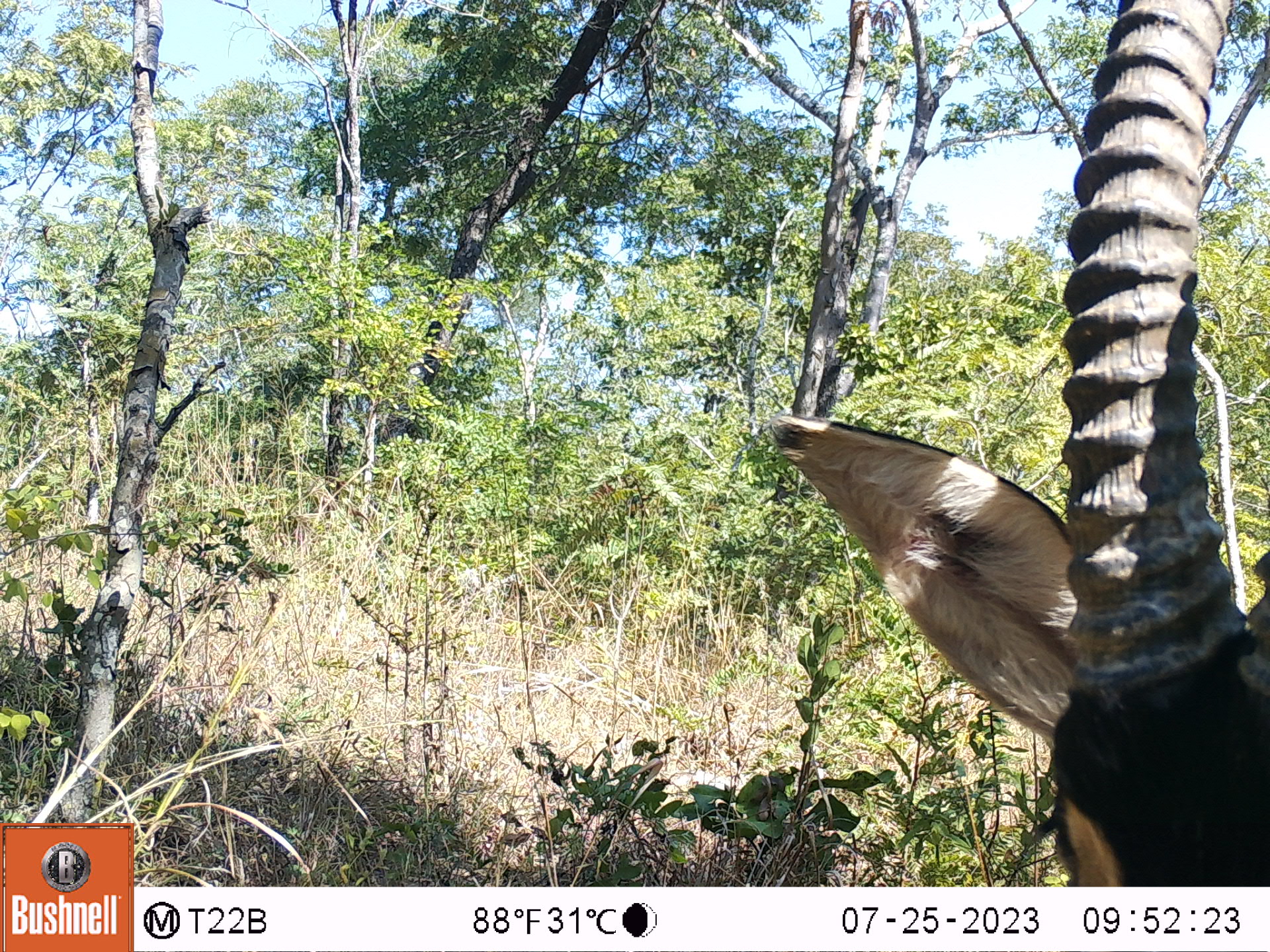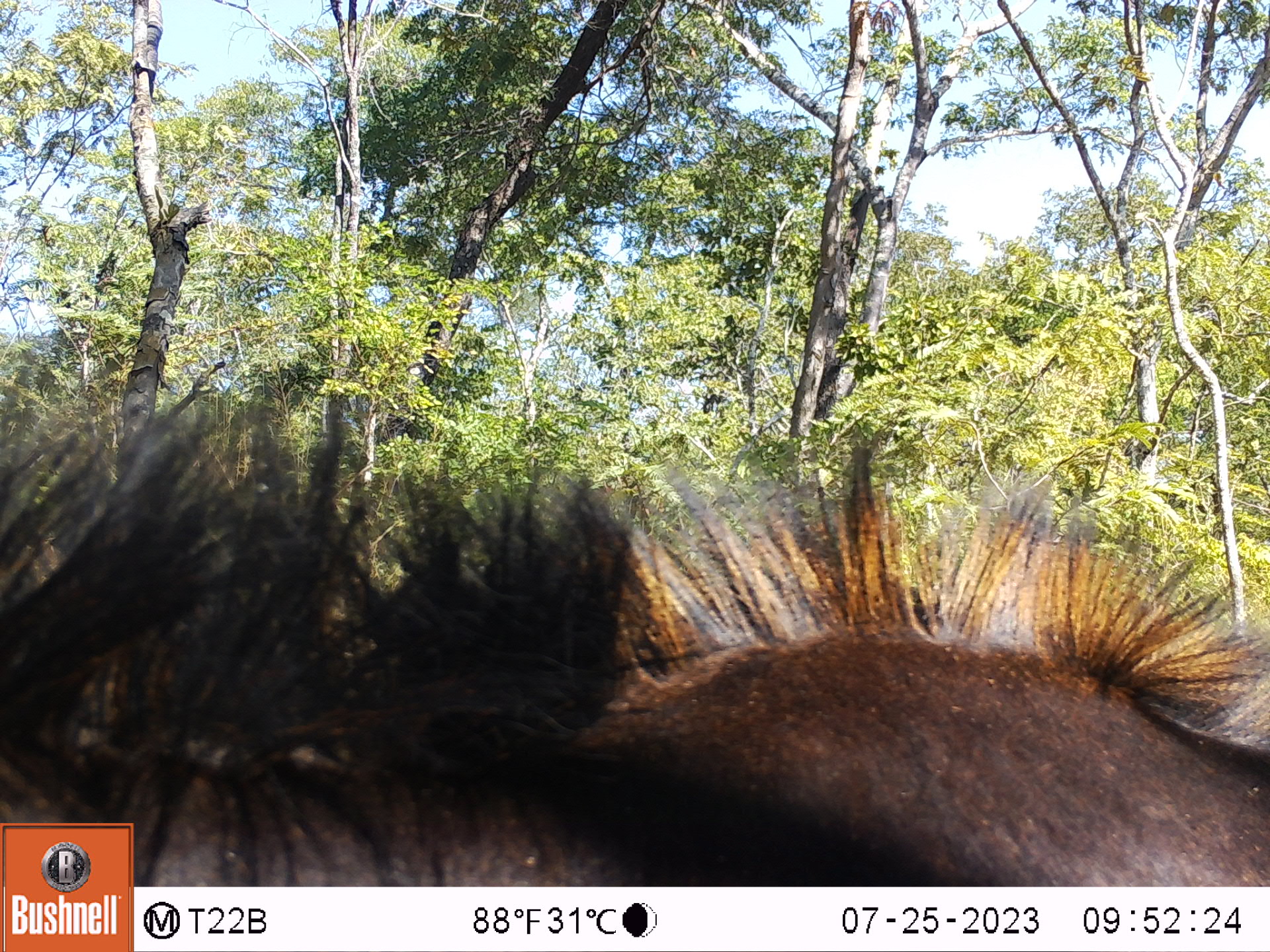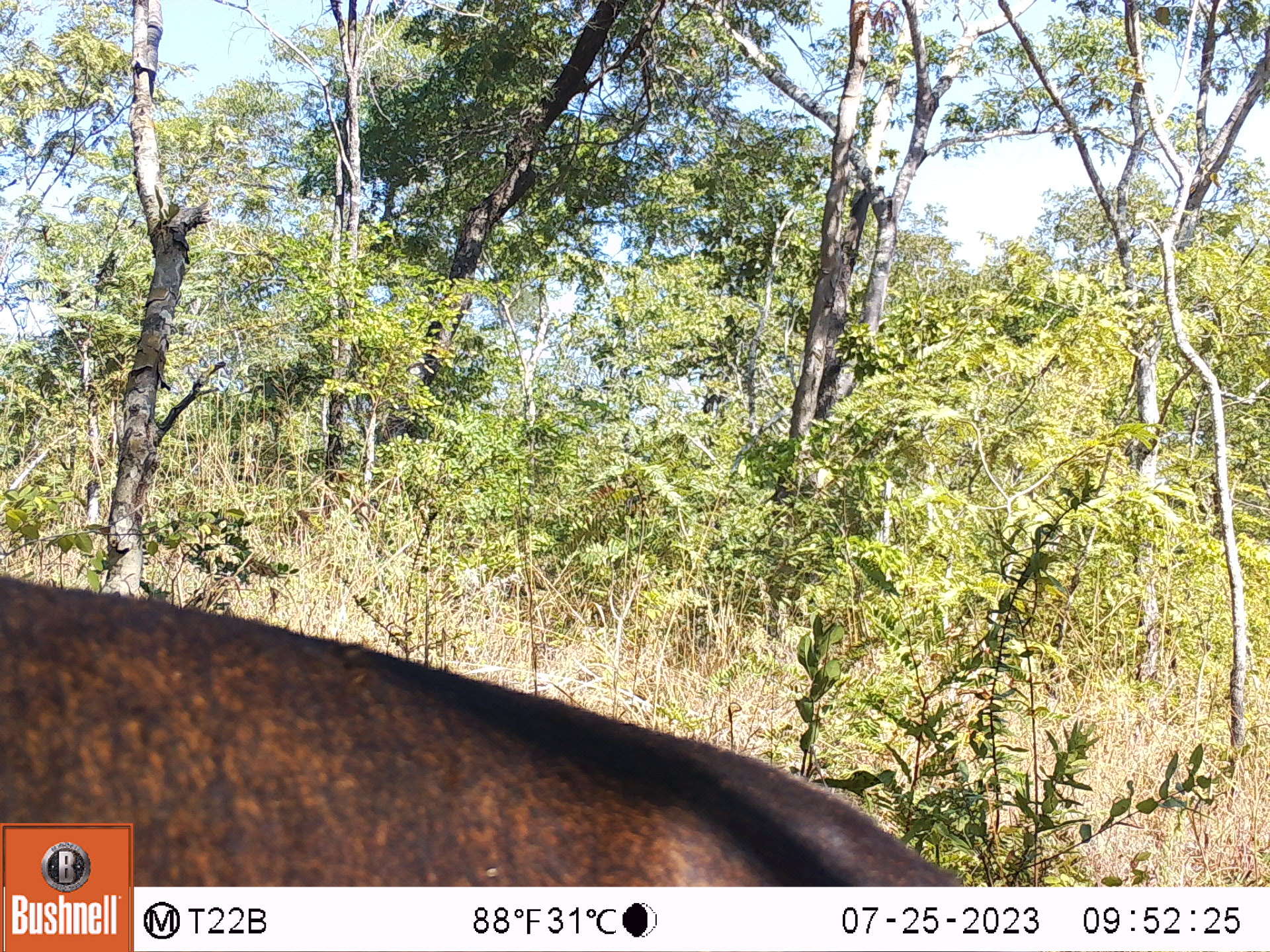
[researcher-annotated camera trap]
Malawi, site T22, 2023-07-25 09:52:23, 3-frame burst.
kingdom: Animalia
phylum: Chordata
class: Mammalia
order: Artiodactyla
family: Bovidae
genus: Hippotragus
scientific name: Hippotragus niger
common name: sable antelope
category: sable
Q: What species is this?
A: Sable (sable antelope) (Hippotragus niger).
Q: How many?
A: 1.